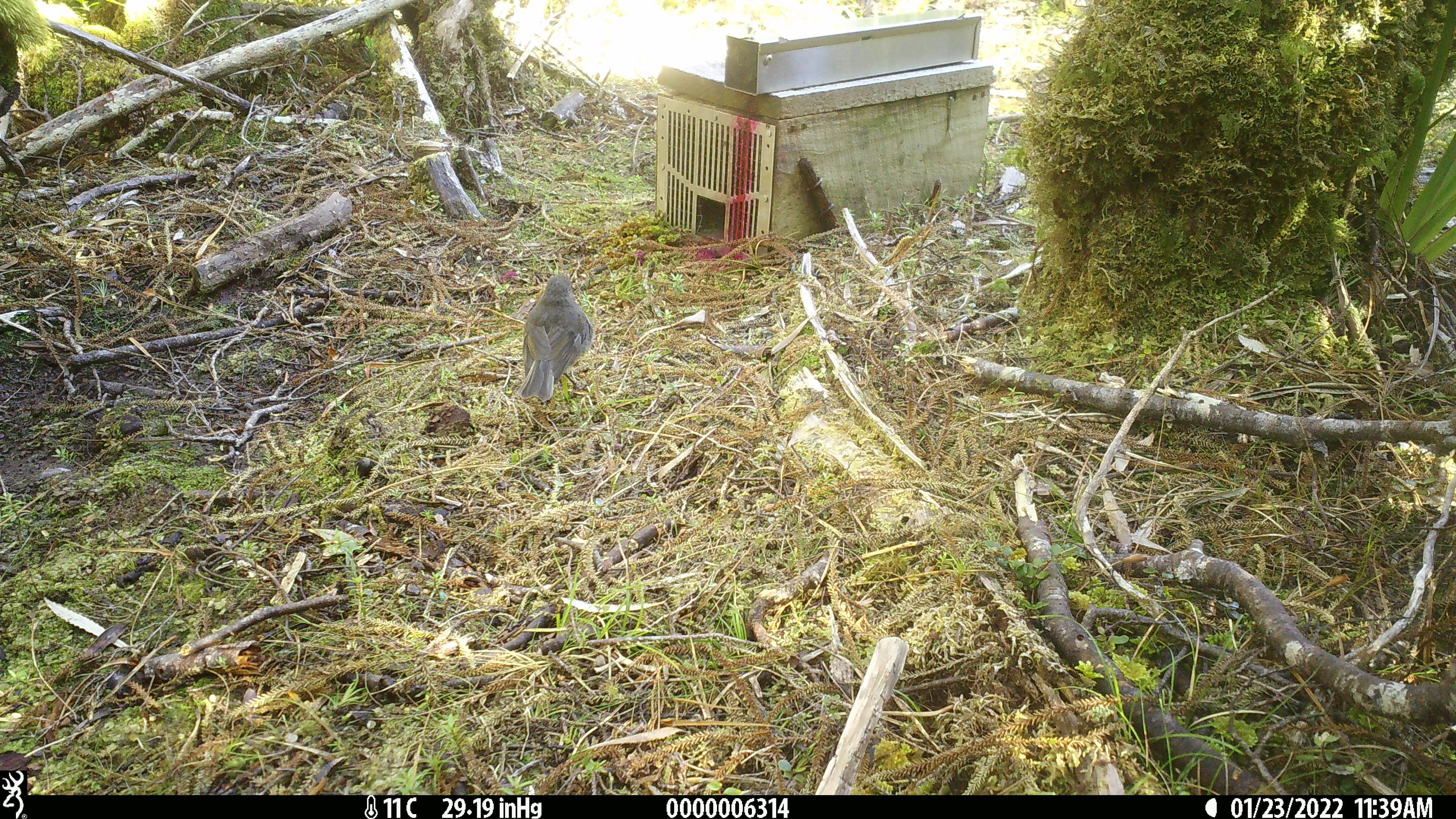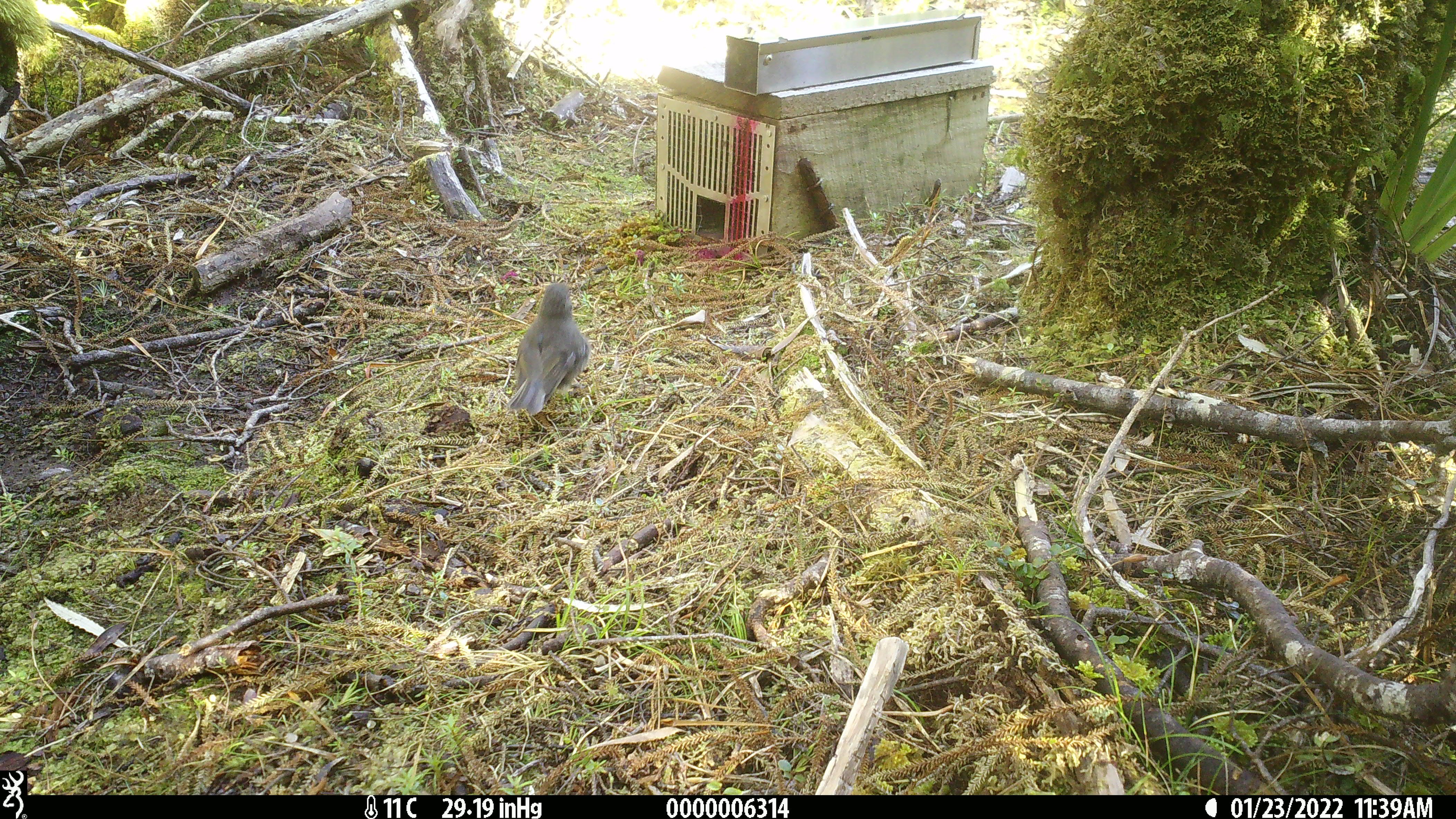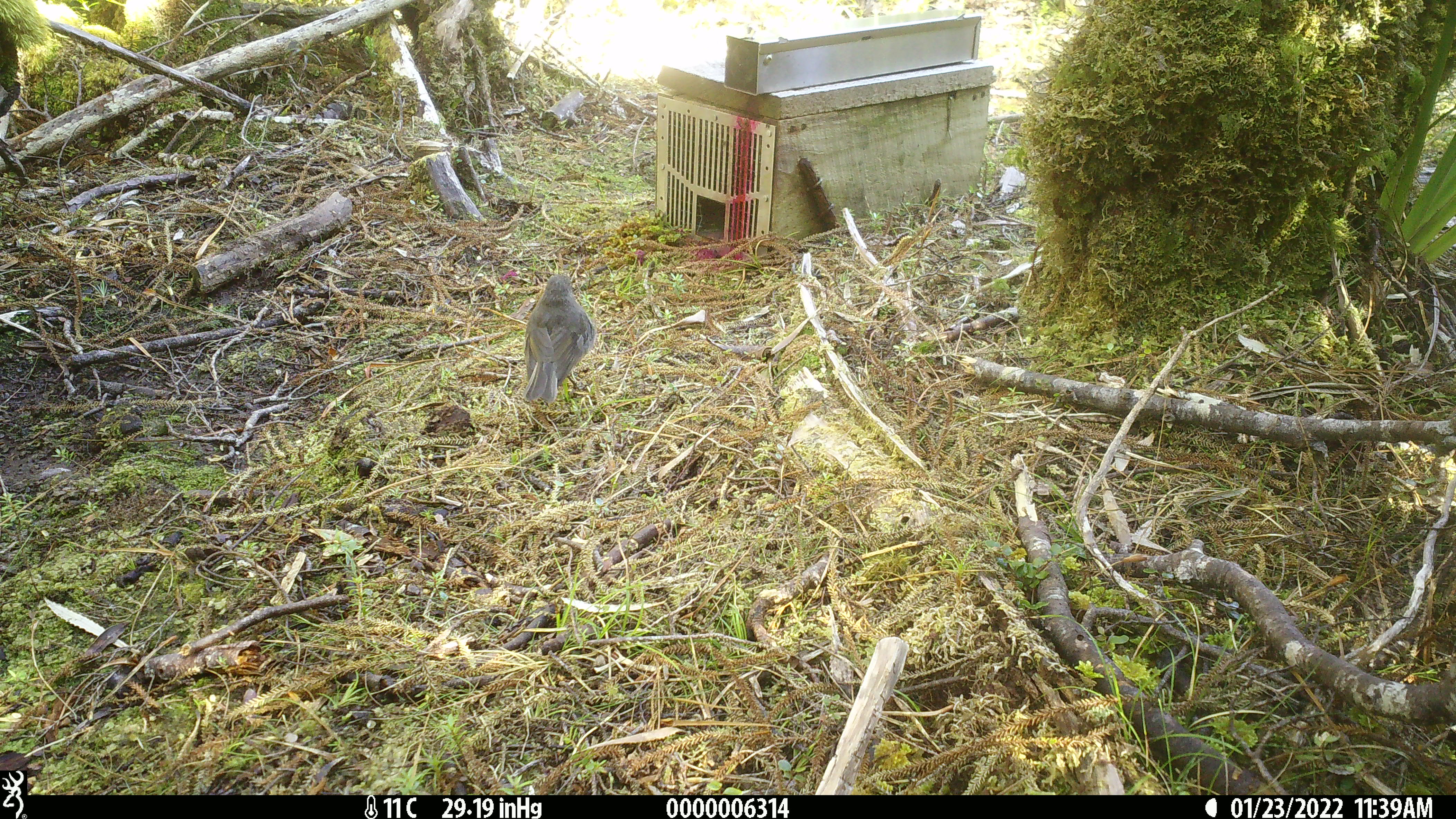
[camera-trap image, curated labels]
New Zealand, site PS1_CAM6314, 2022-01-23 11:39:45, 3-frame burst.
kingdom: Animalia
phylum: Chordata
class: Aves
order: Passeriformes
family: Petroicidae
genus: Petroica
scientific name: Petroica australis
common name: new zealand robin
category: robin